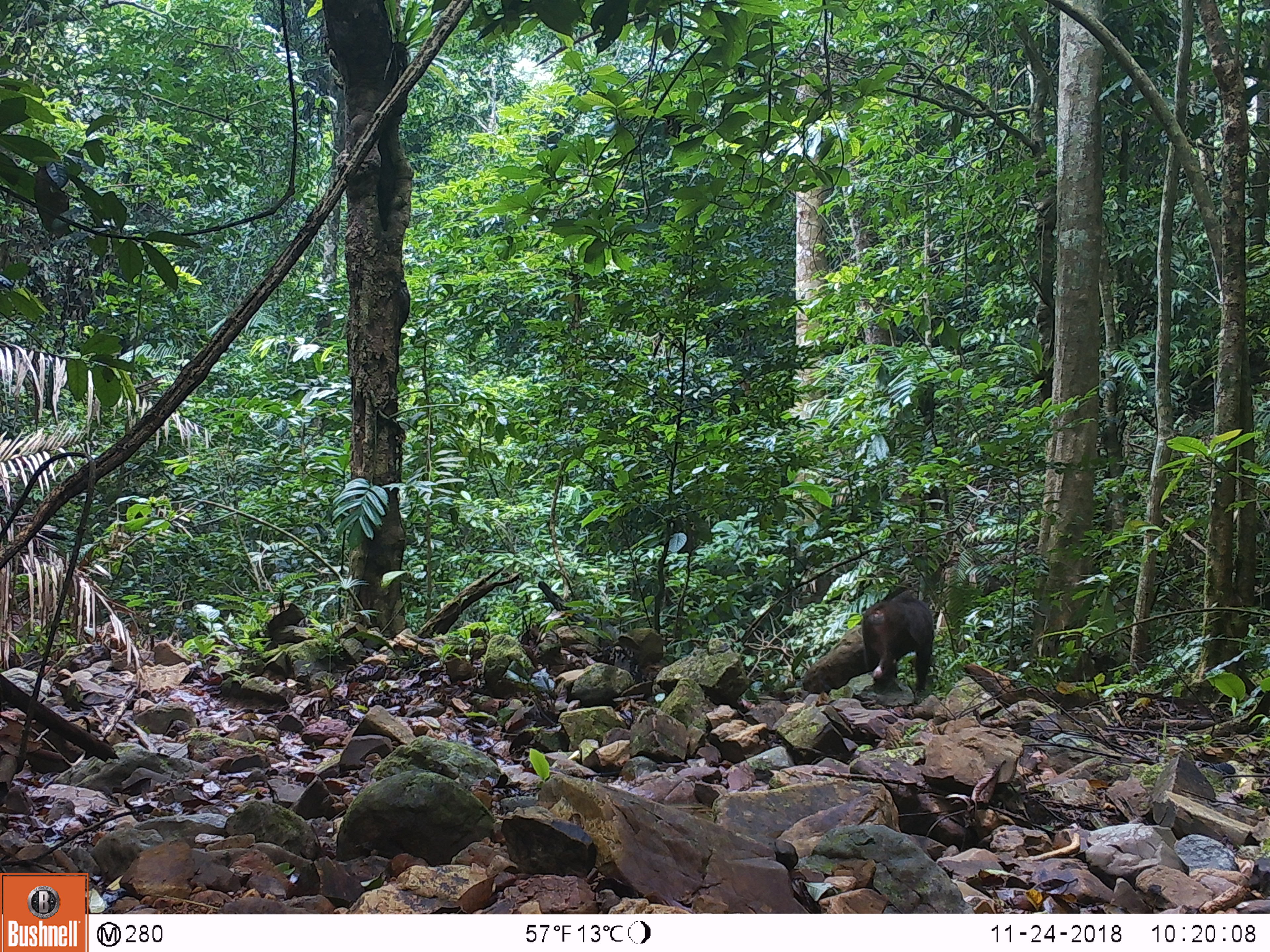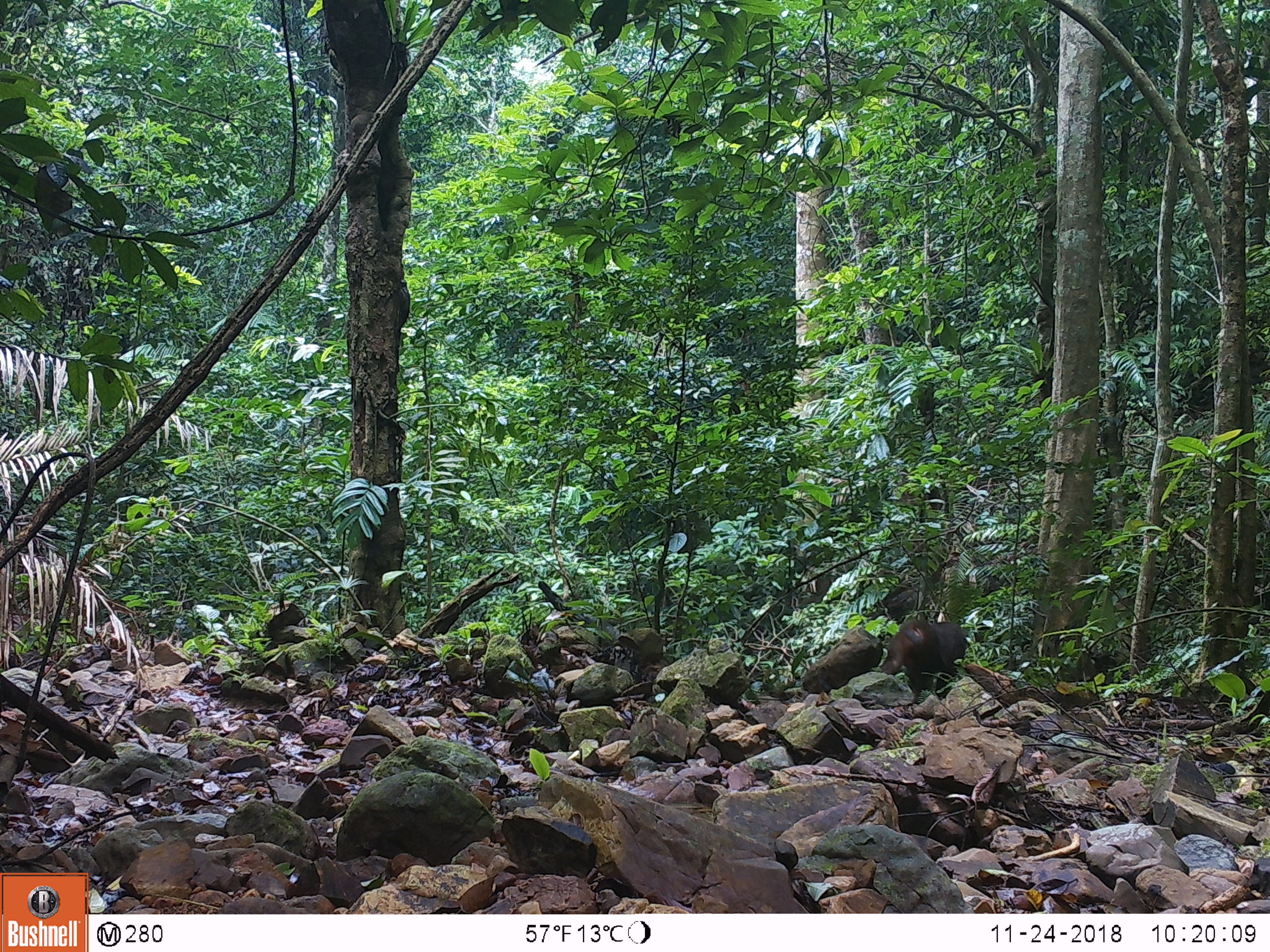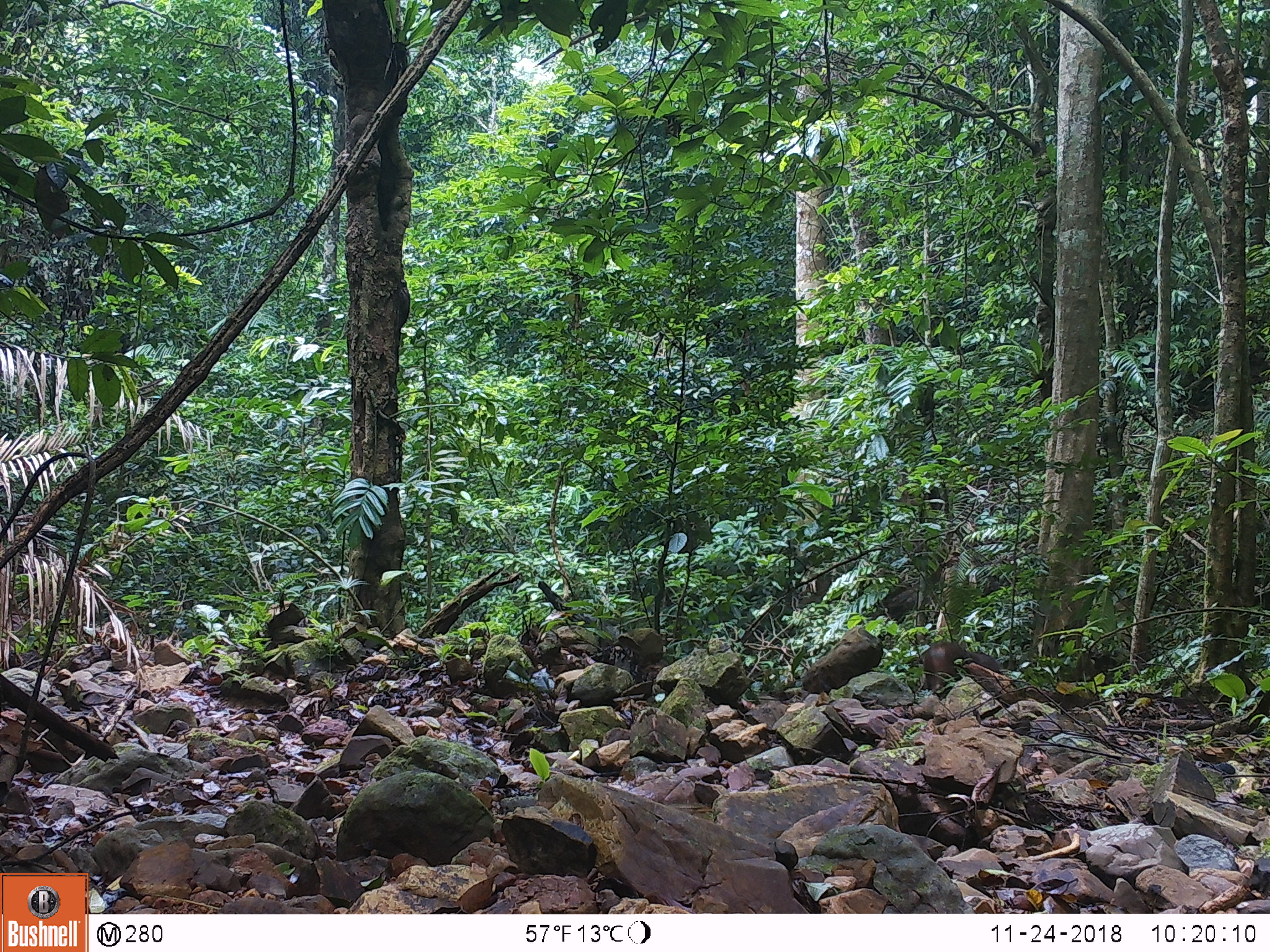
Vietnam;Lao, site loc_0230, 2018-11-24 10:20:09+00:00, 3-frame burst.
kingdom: Animalia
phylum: Chordata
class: Mammalia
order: Primates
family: Cercopithecidae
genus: Macaca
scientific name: Macaca arctoides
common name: stump-tailed macaque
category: stump tailed macaque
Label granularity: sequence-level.